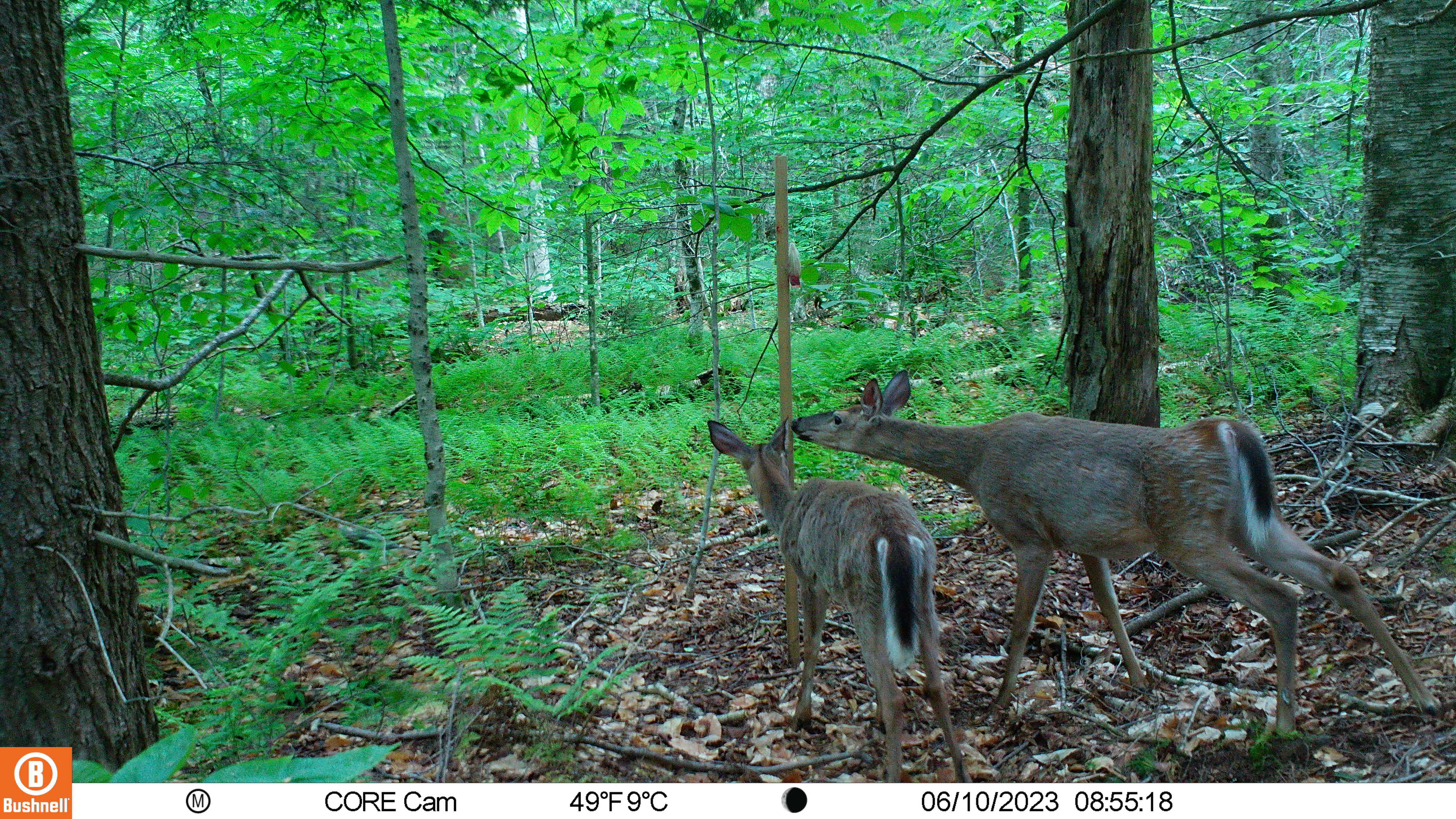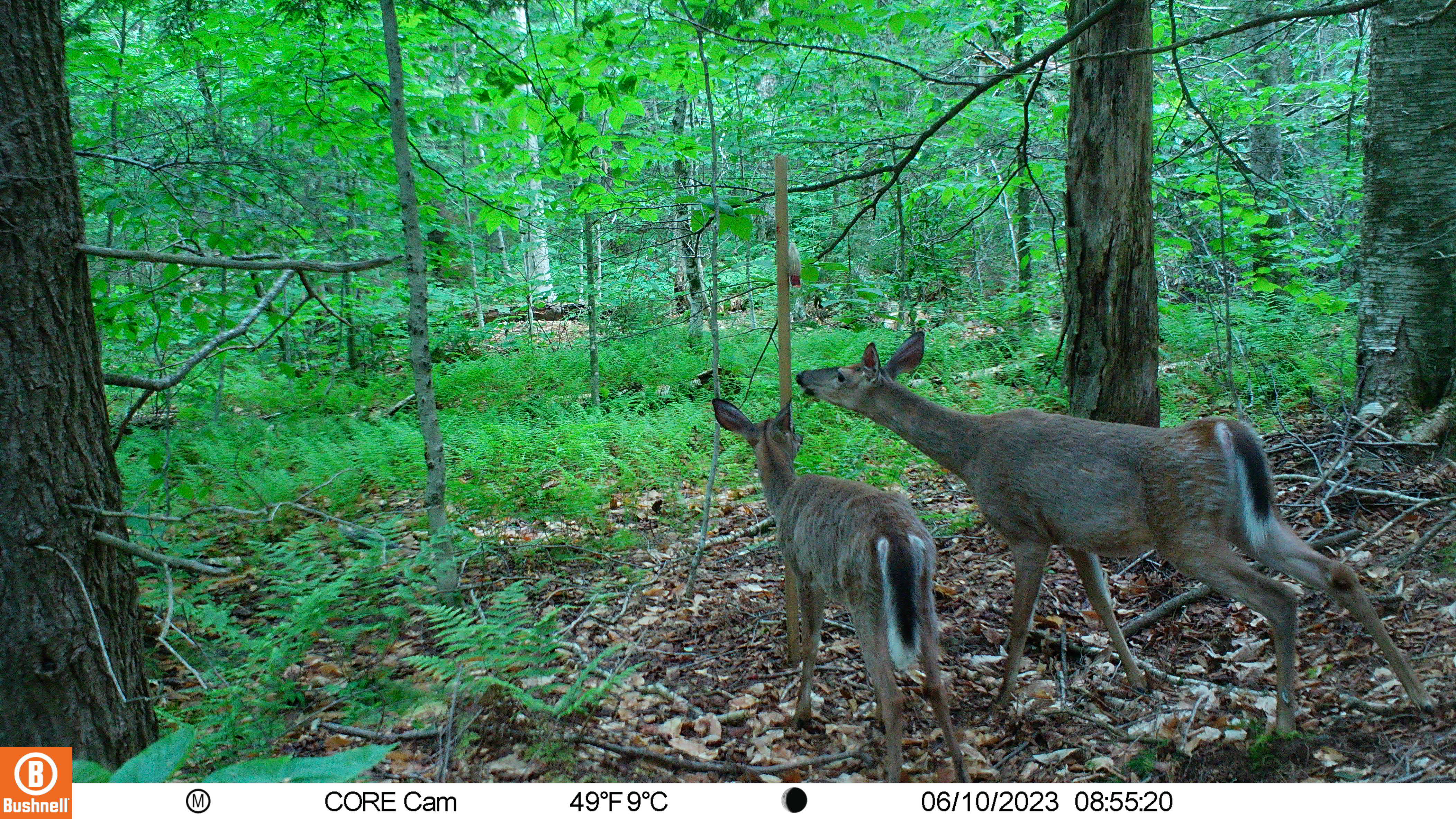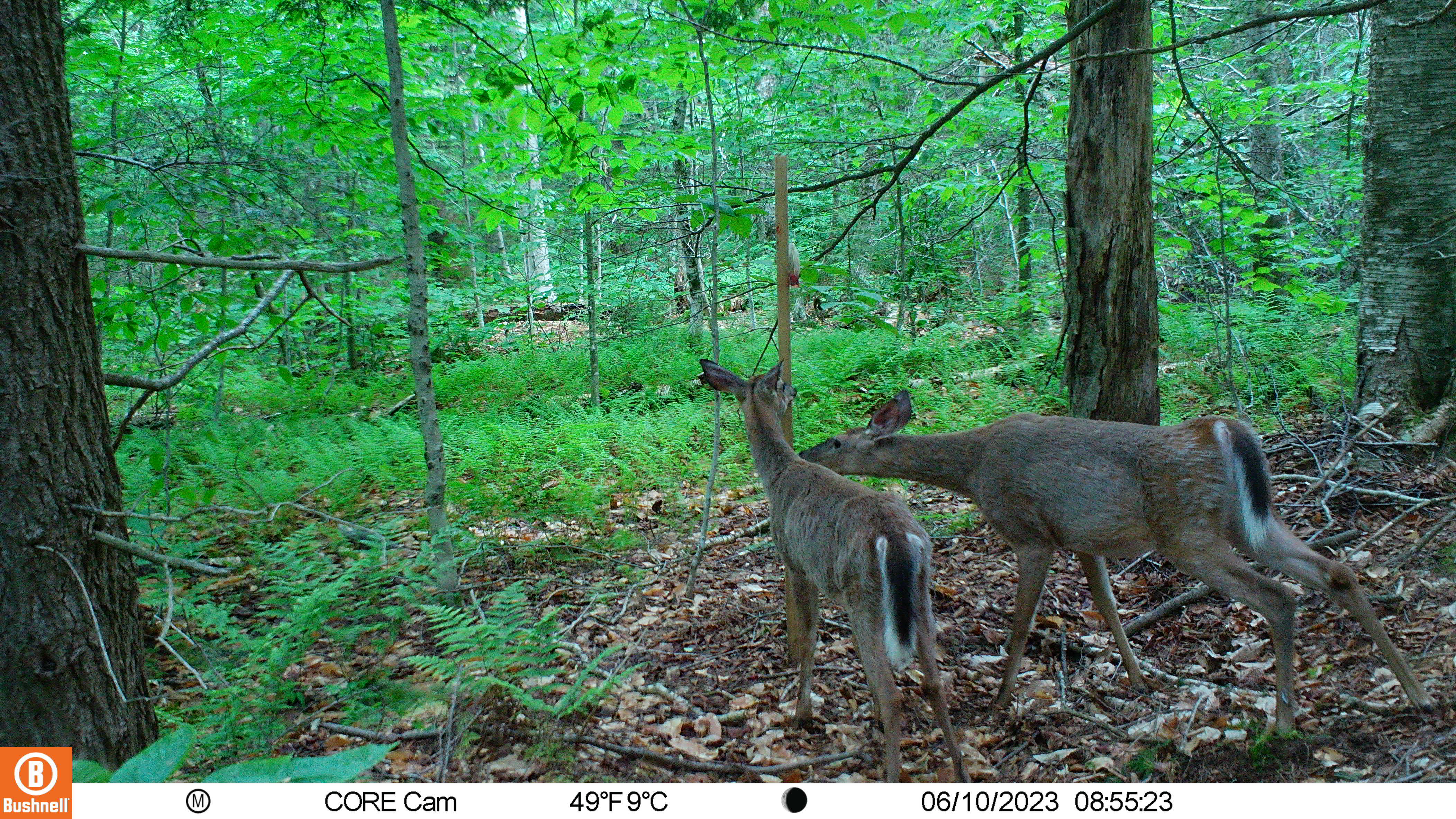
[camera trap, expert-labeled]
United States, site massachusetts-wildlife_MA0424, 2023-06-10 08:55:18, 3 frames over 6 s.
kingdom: Animalia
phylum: Chordata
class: Mammalia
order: Artiodactyla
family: Cervidae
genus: Odocoileus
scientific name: Odocoileus virginianus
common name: white-tailed deer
White-tailed deer (Odocoileus virginianus).